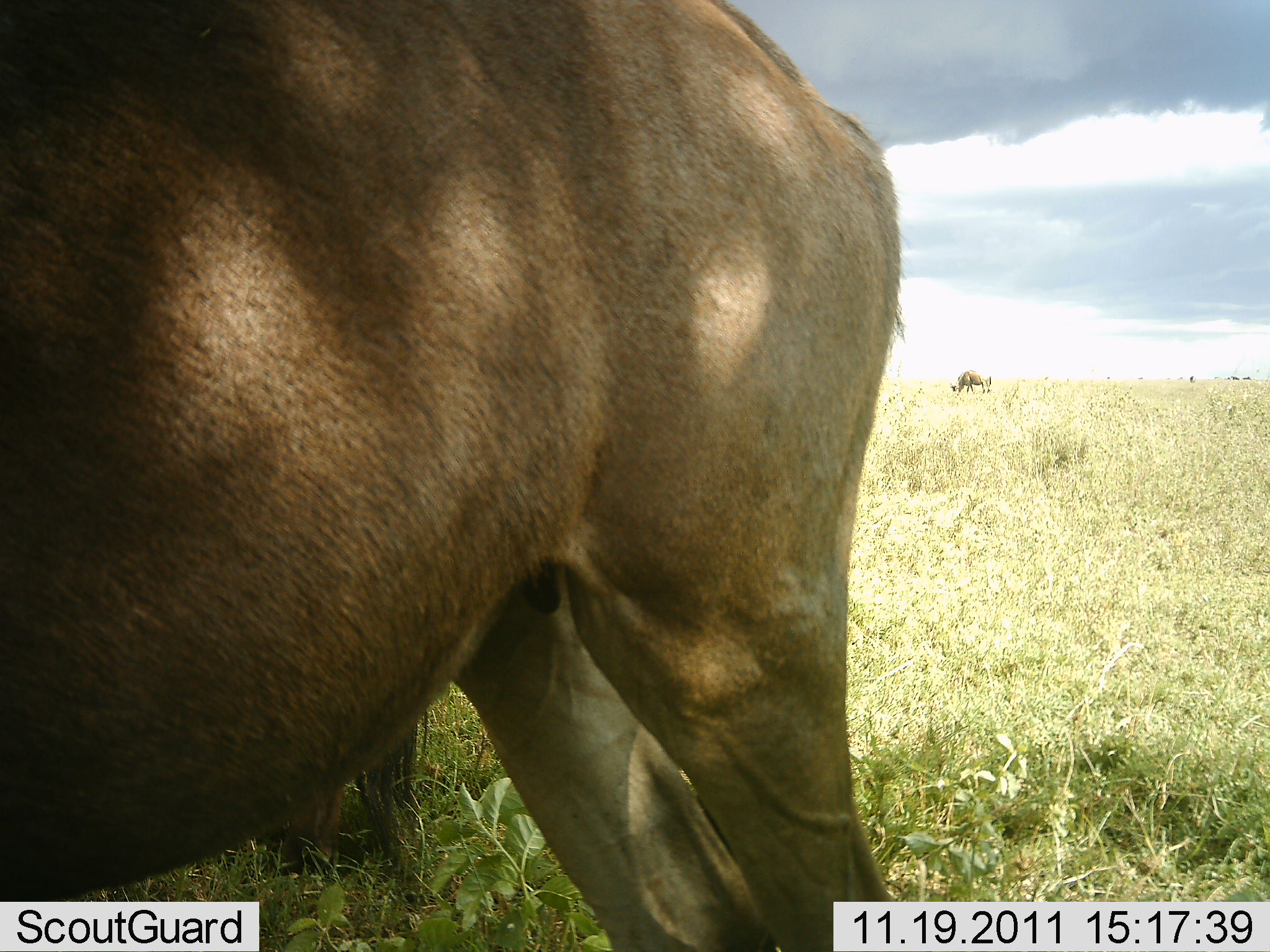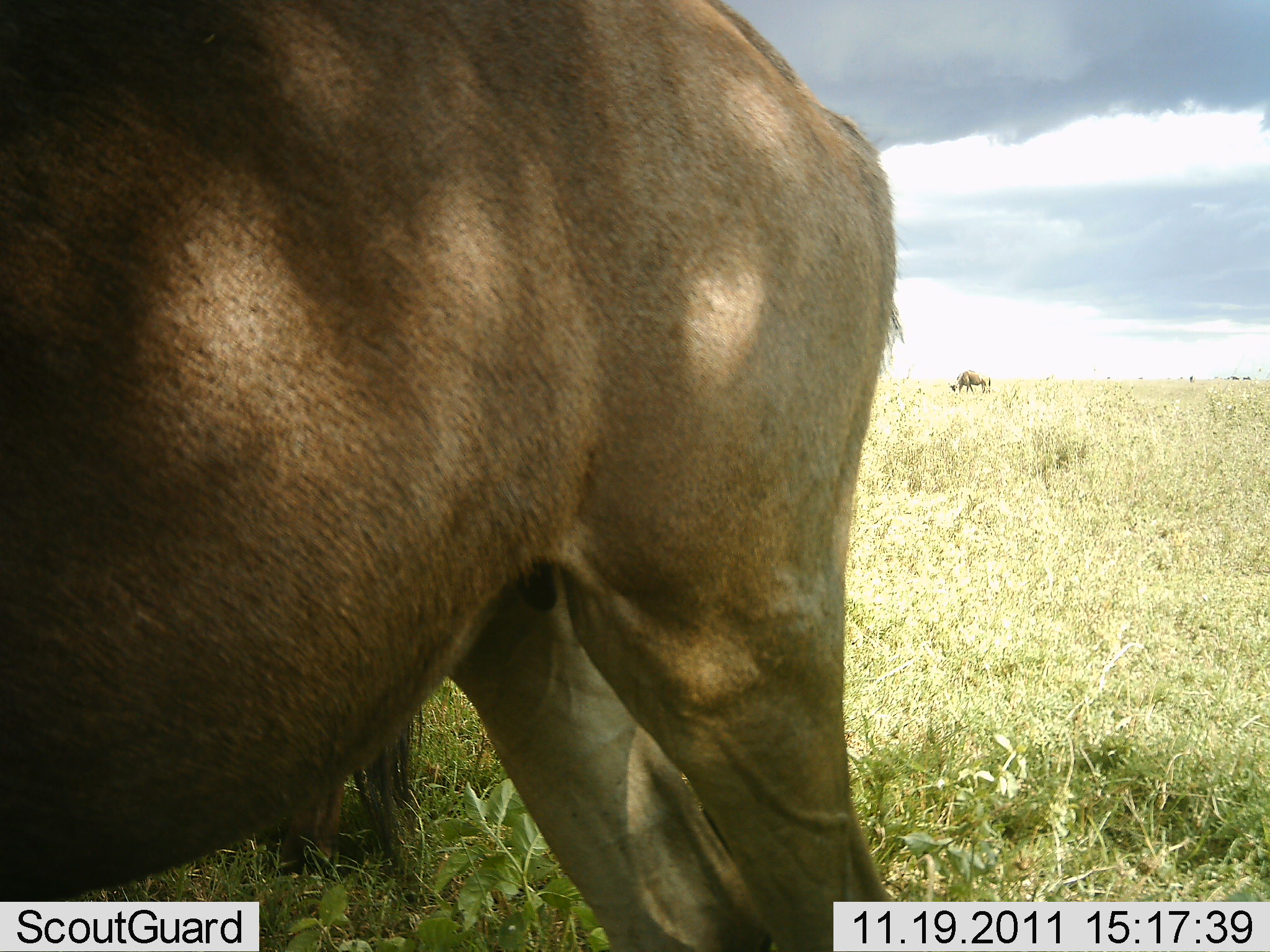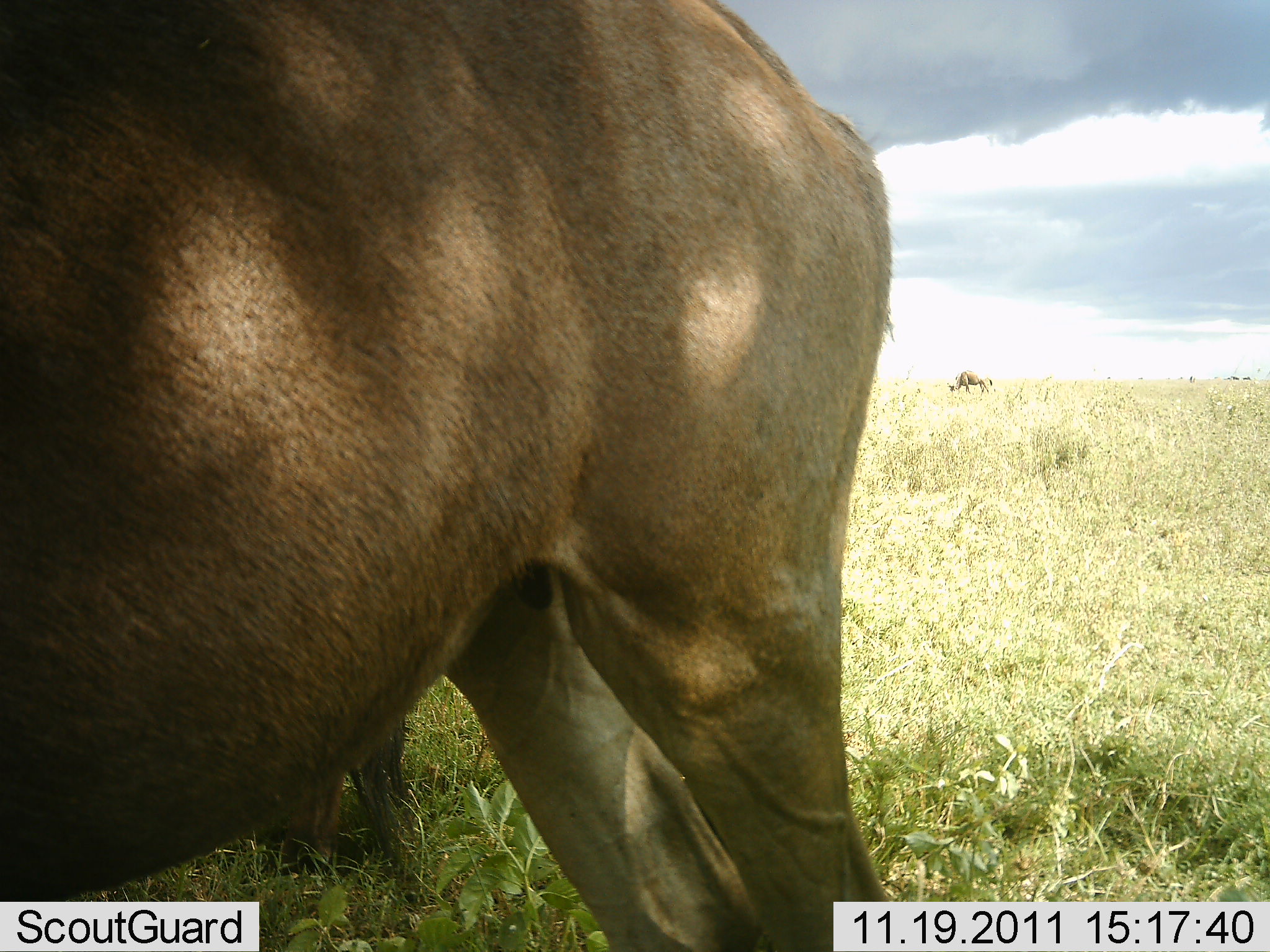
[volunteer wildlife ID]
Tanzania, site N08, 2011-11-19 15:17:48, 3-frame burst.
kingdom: Animalia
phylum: Chordata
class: Mammalia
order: Artiodactyla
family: Bovidae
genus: Connochaetes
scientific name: Connochaetes taurinus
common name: blue wildebeest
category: wildebeest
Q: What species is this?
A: Wildebeest (blue wildebeest) (Connochaetes taurinus).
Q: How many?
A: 2.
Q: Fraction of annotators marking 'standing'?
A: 92%.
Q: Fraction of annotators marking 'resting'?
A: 17%.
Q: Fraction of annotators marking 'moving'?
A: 0%.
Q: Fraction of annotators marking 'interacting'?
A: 0%.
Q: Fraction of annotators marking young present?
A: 0%.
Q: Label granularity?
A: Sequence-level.